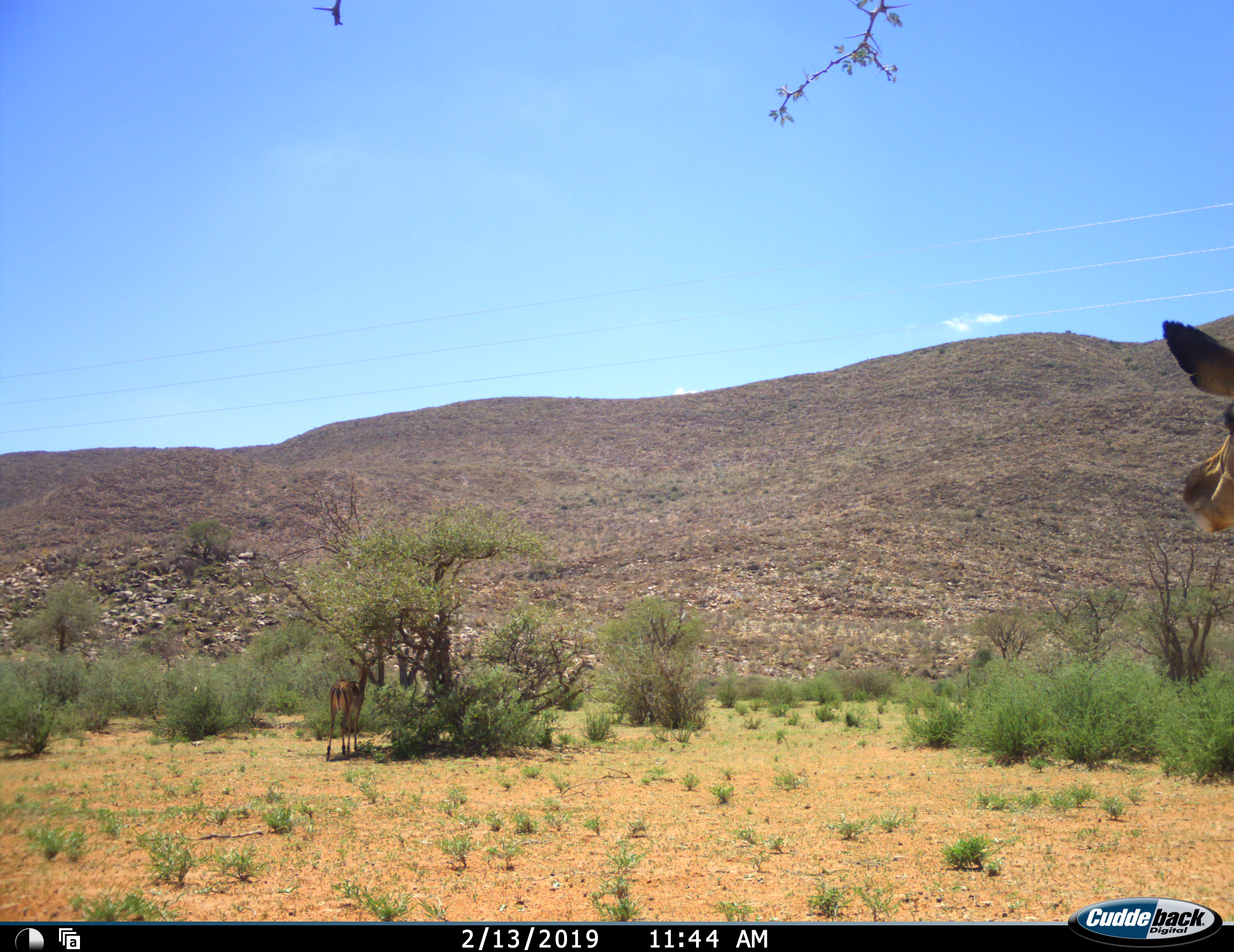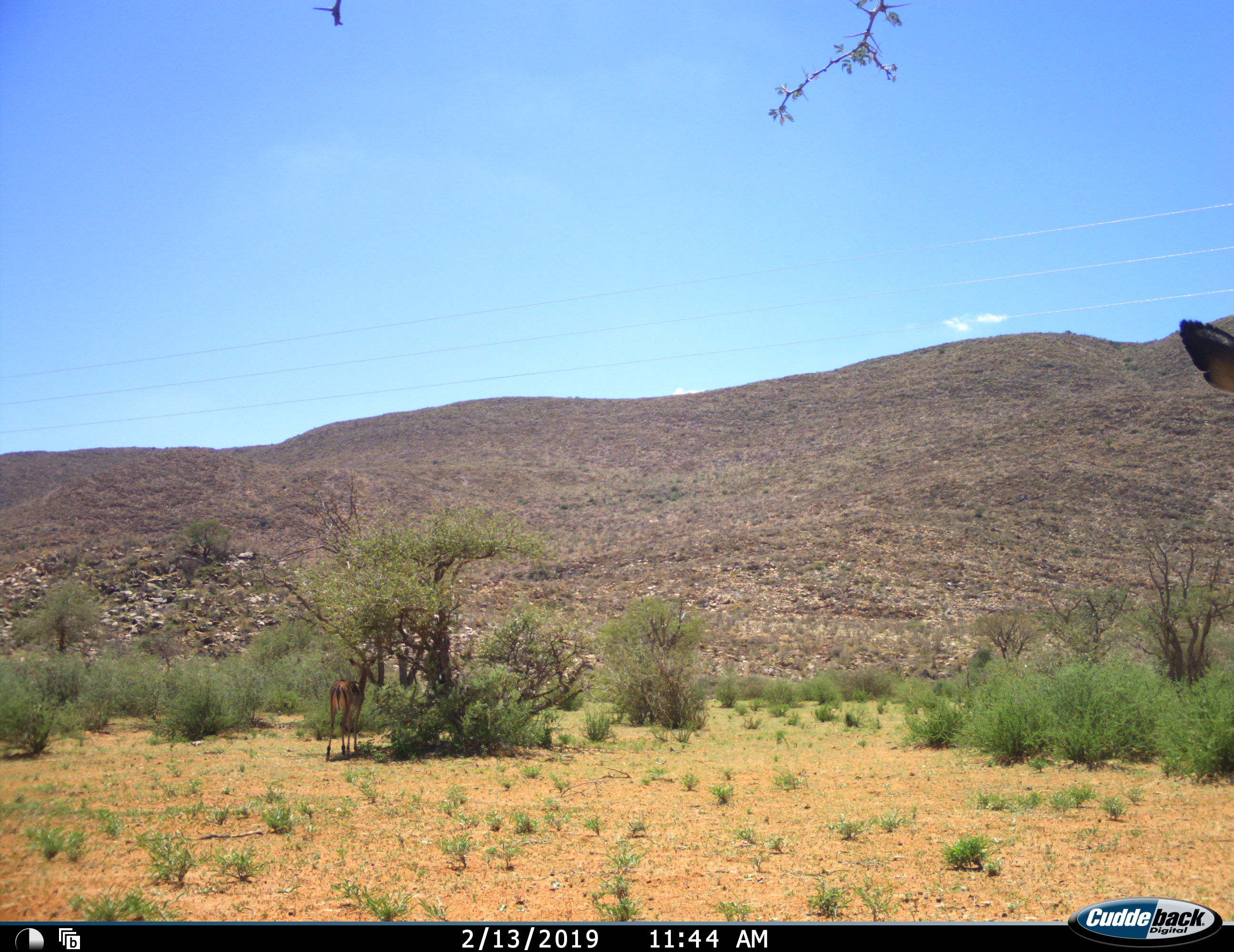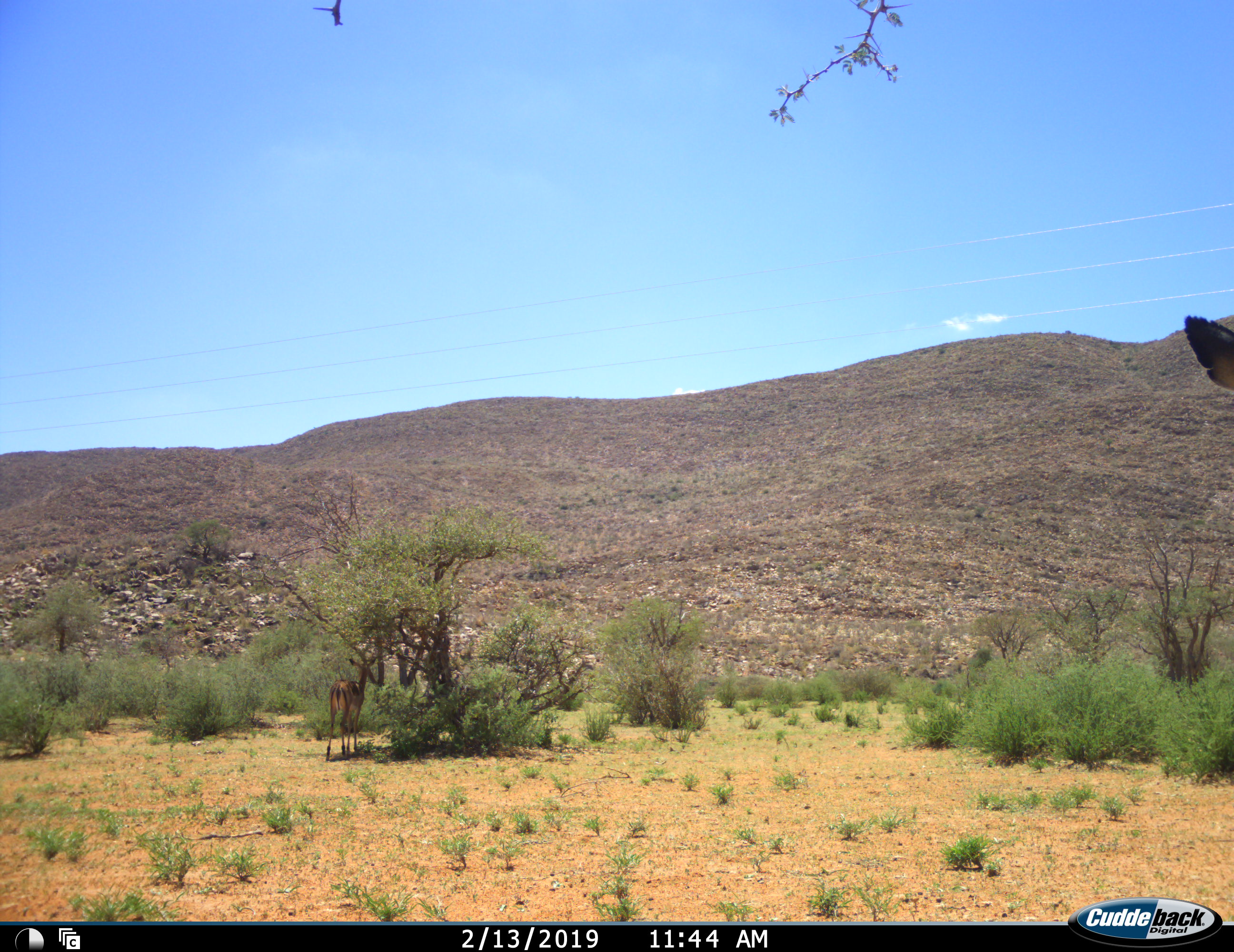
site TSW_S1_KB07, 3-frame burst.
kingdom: Animalia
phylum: Chordata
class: Mammalia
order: Artiodactyla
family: Bovidae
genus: Aepyceros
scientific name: Aepyceros melampus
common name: impala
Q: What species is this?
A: Impala (Aepyceros melampus).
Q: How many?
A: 2.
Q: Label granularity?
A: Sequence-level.